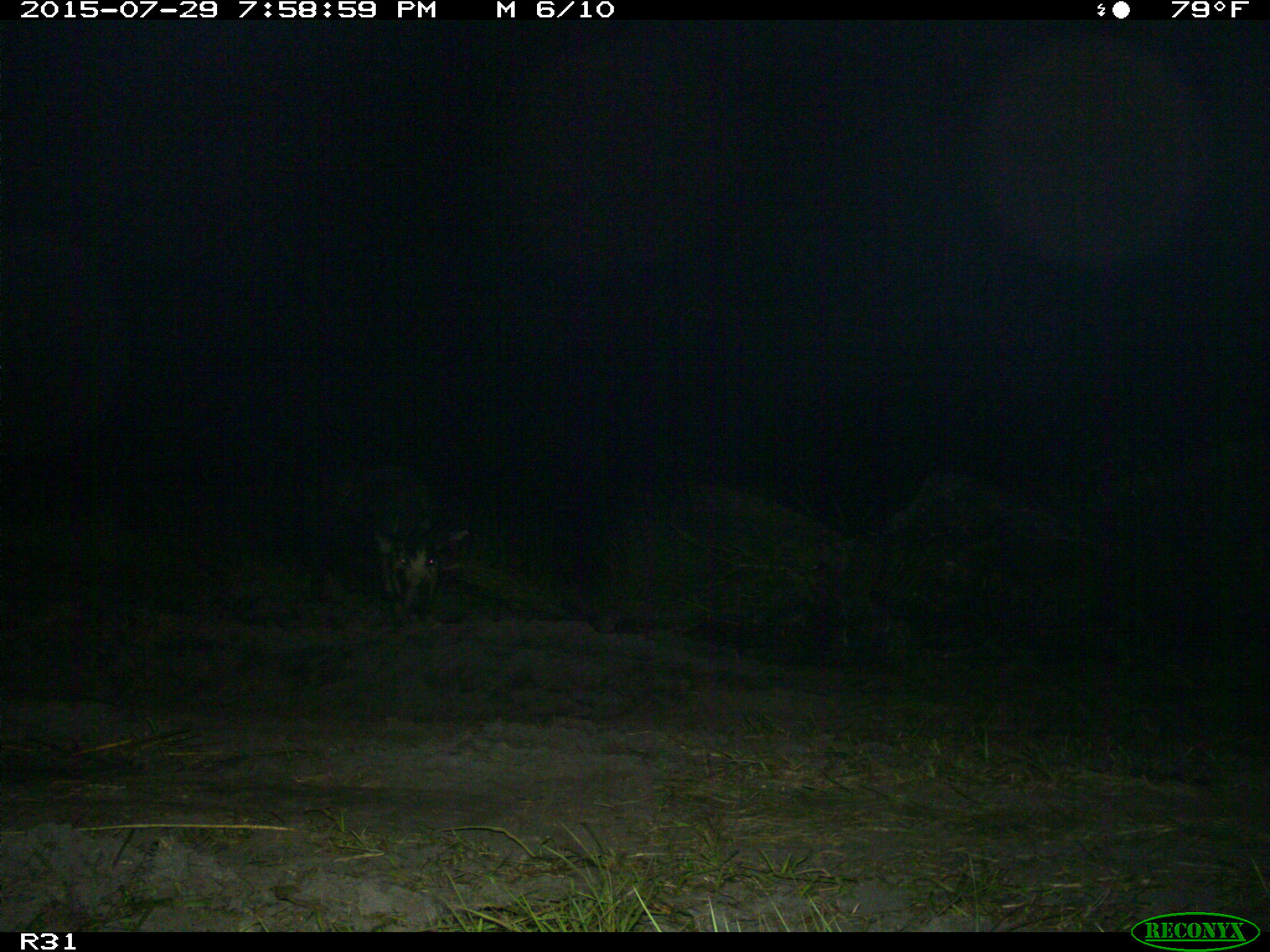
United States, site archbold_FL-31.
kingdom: Animalia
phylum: Chordata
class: Mammalia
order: Artiodactyla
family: Suidae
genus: Sus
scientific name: Sus scrofa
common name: wild boar